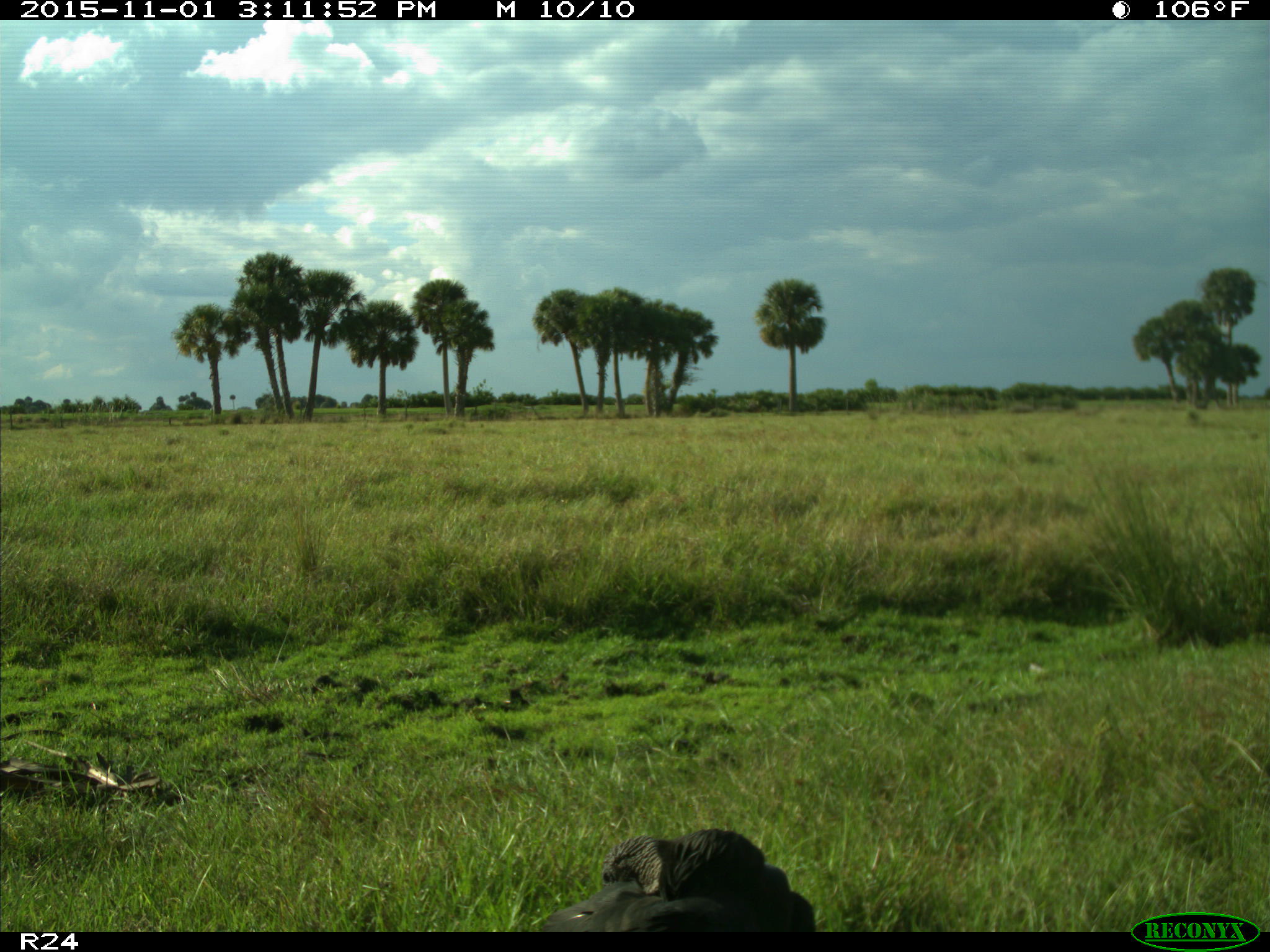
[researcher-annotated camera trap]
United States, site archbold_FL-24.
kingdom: Animalia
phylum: Chordata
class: Aves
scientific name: Aves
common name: birds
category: unidentified bird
Unidentified bird (birds) (Aves).